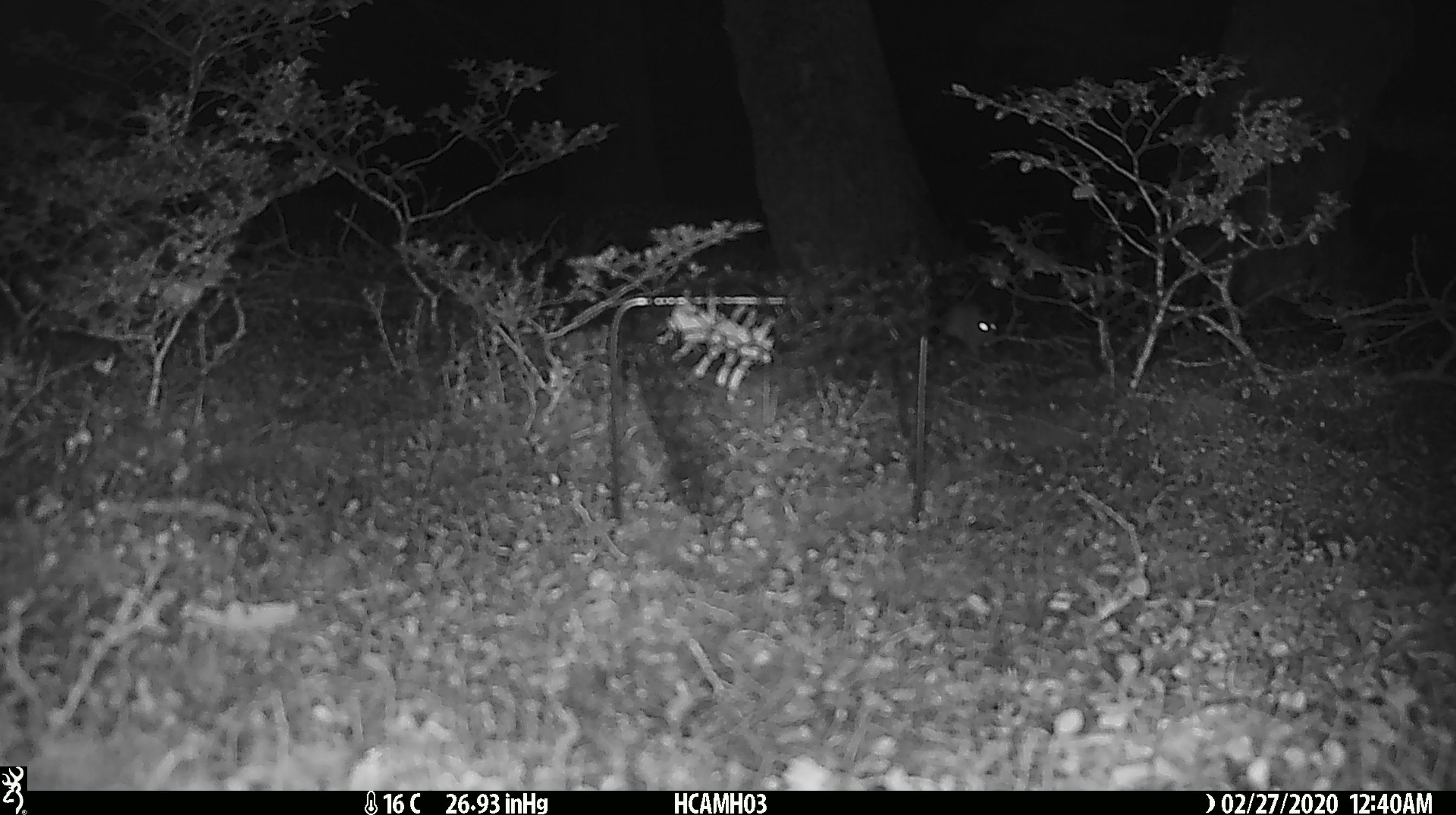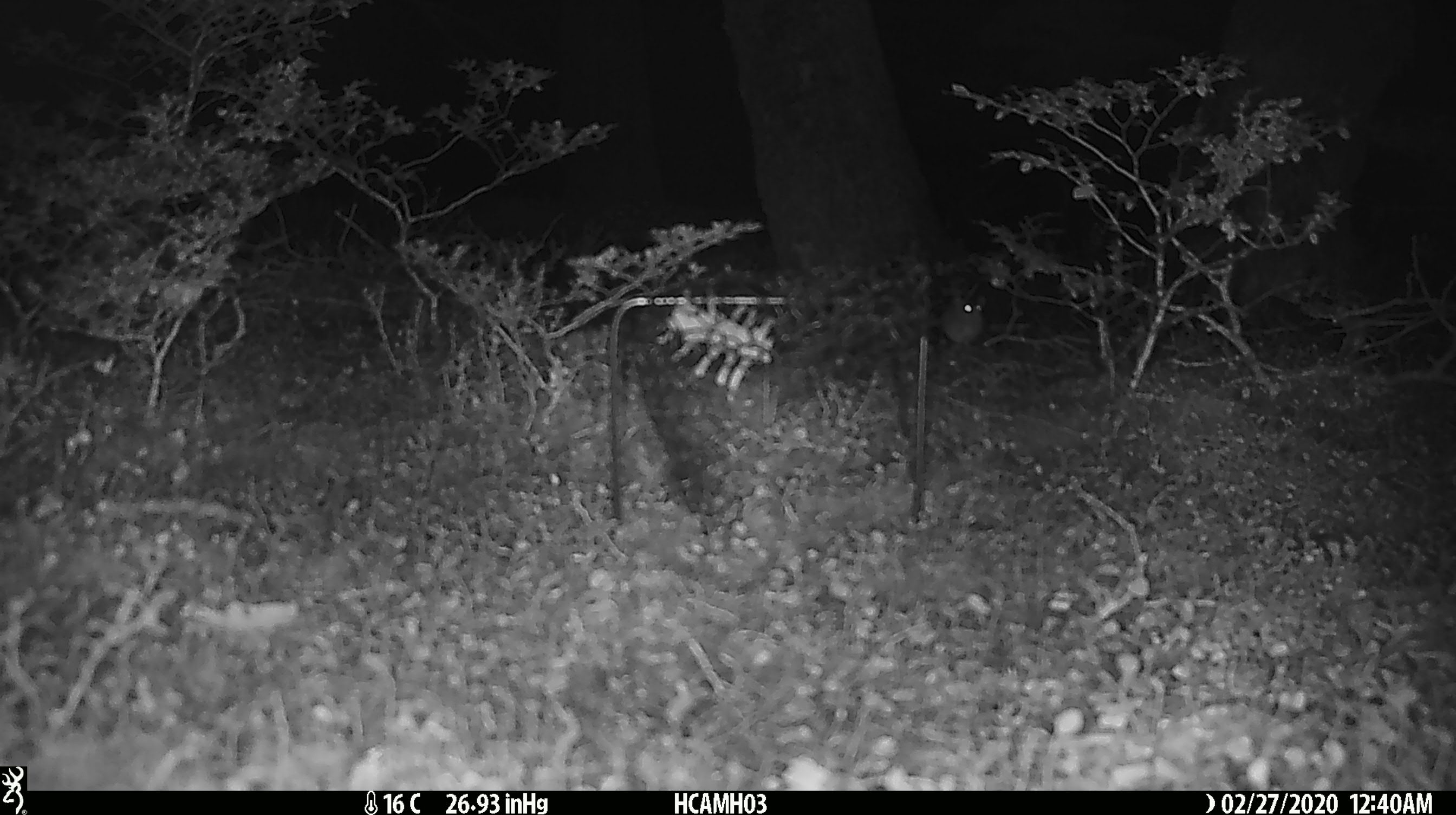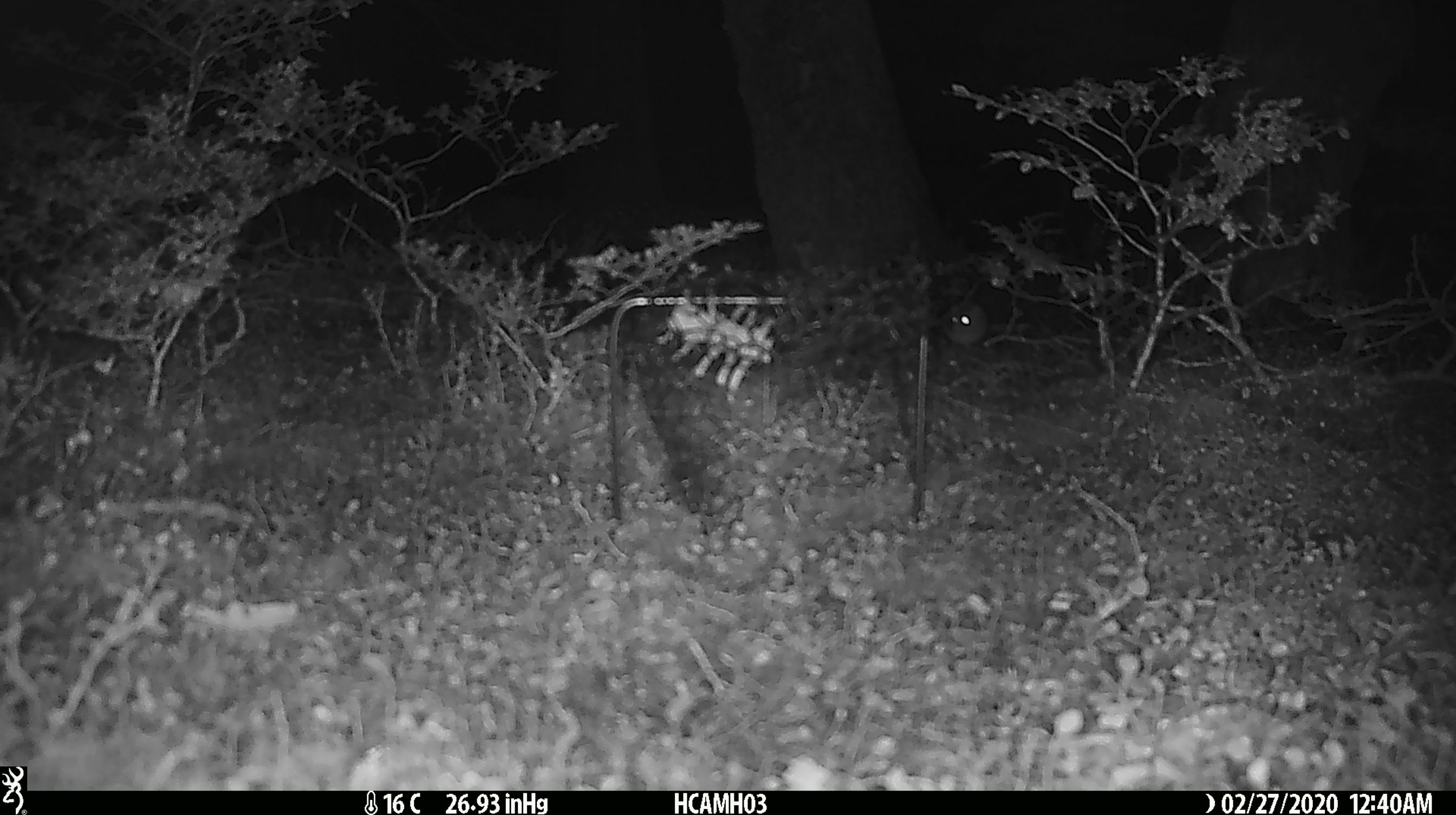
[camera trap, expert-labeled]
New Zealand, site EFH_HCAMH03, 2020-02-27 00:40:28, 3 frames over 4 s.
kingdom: Animalia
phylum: Chordata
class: Mammalia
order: Rodentia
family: Muridae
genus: Mus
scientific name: Mus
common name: mouse